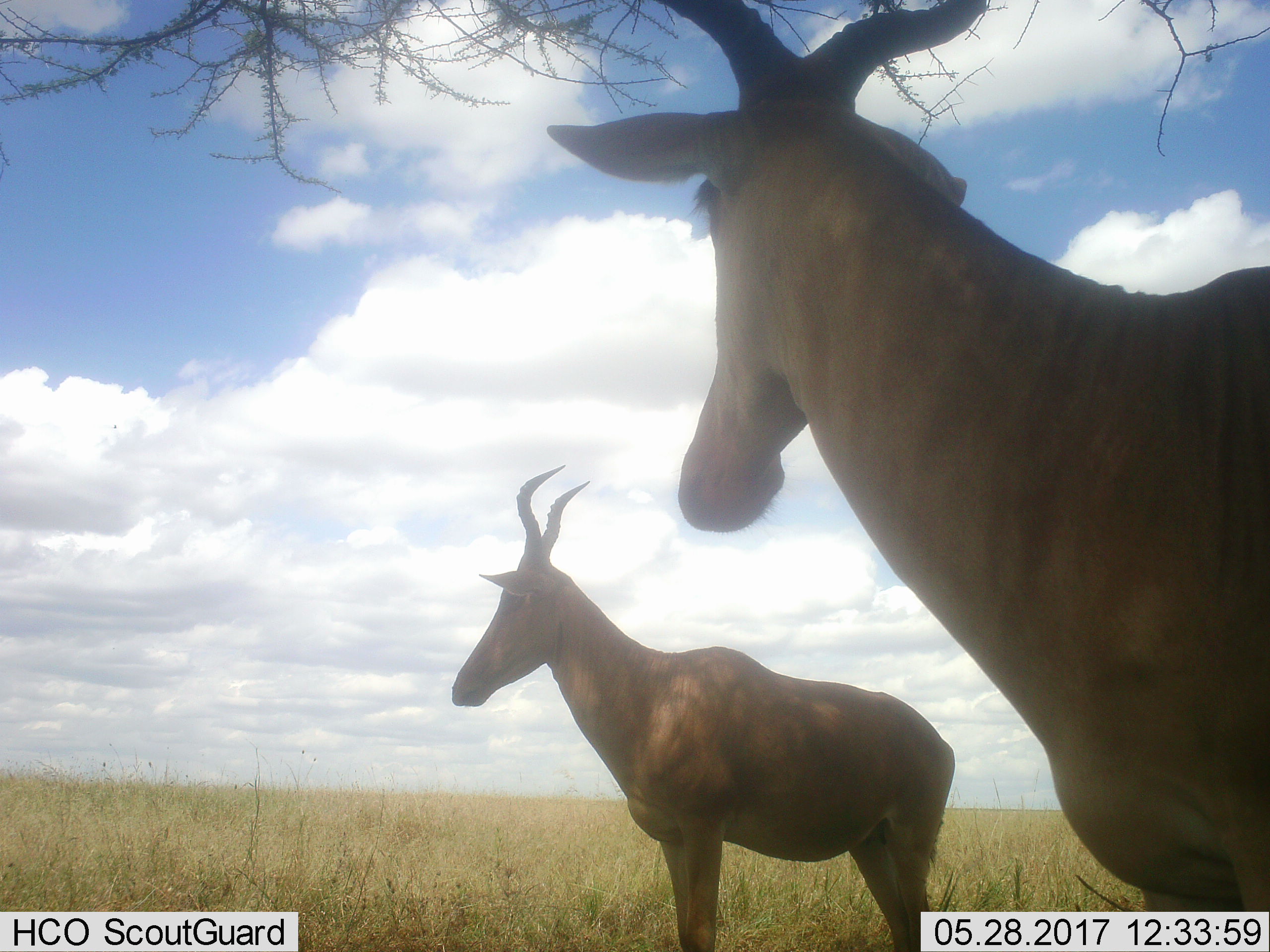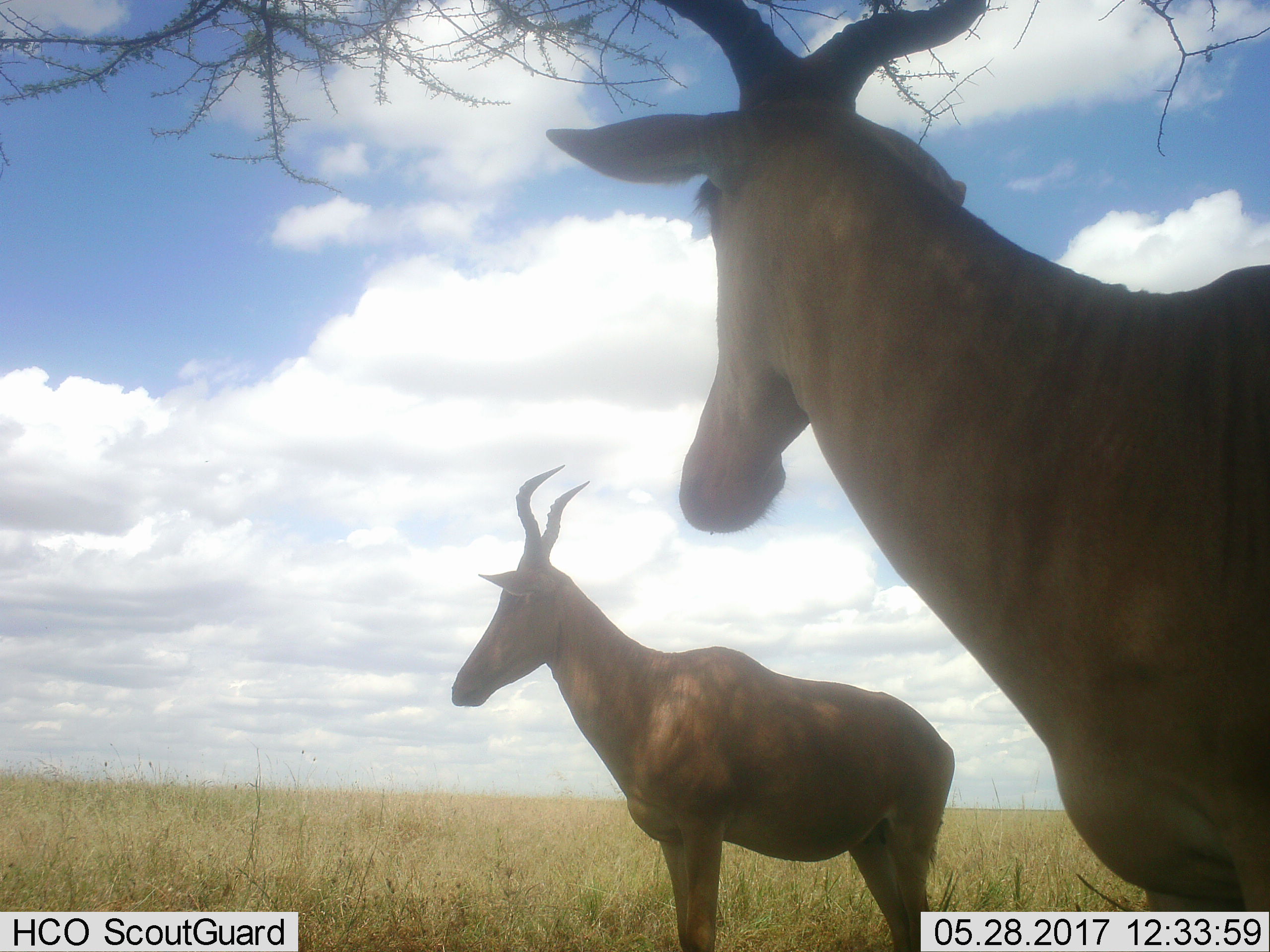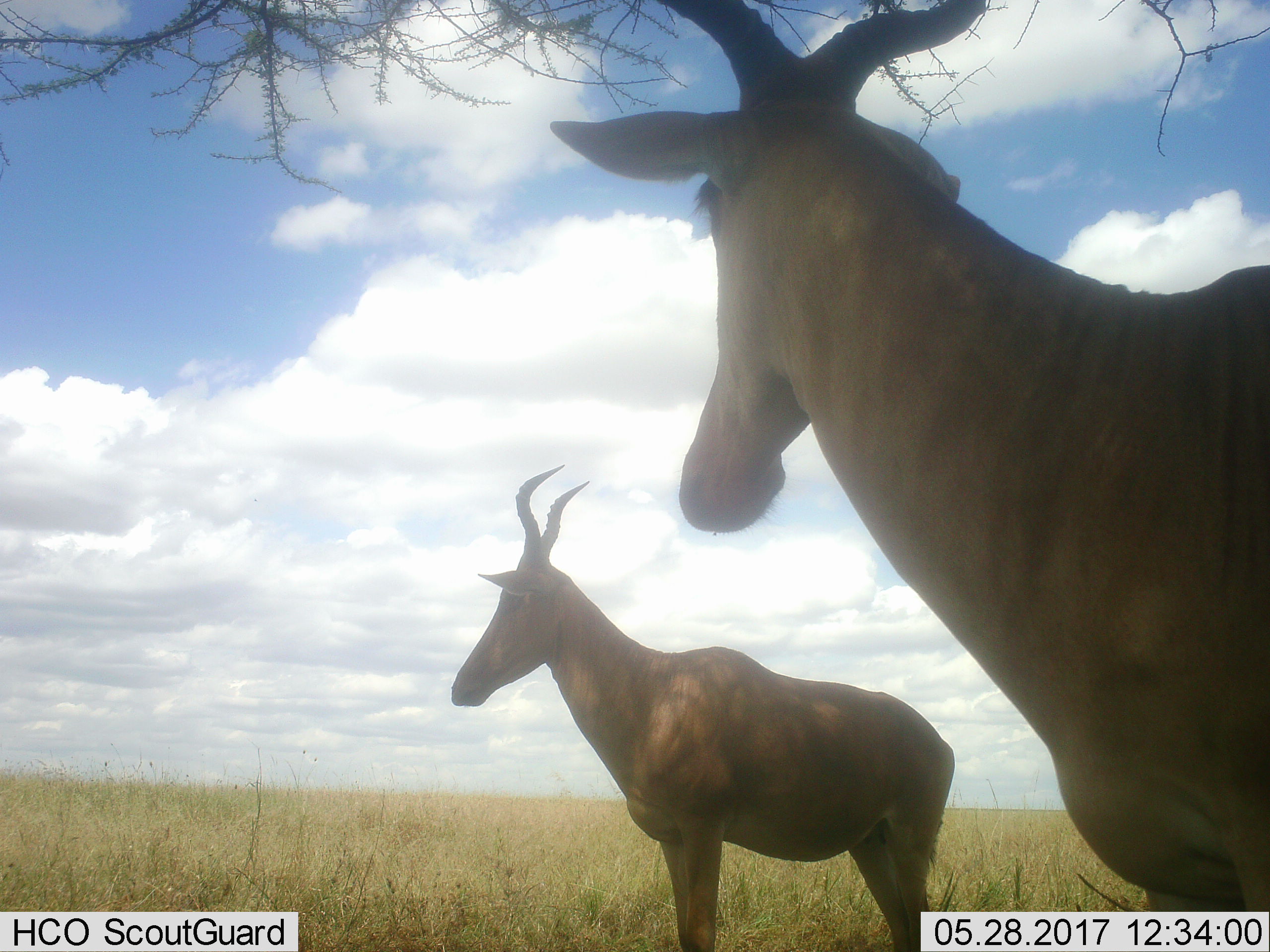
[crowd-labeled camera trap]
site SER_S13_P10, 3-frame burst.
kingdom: Animalia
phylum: Chordata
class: Mammalia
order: Artiodactyla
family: Bovidae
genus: Alcelaphus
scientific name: Alcelaphus buselaphus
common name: hartebeest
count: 2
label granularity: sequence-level